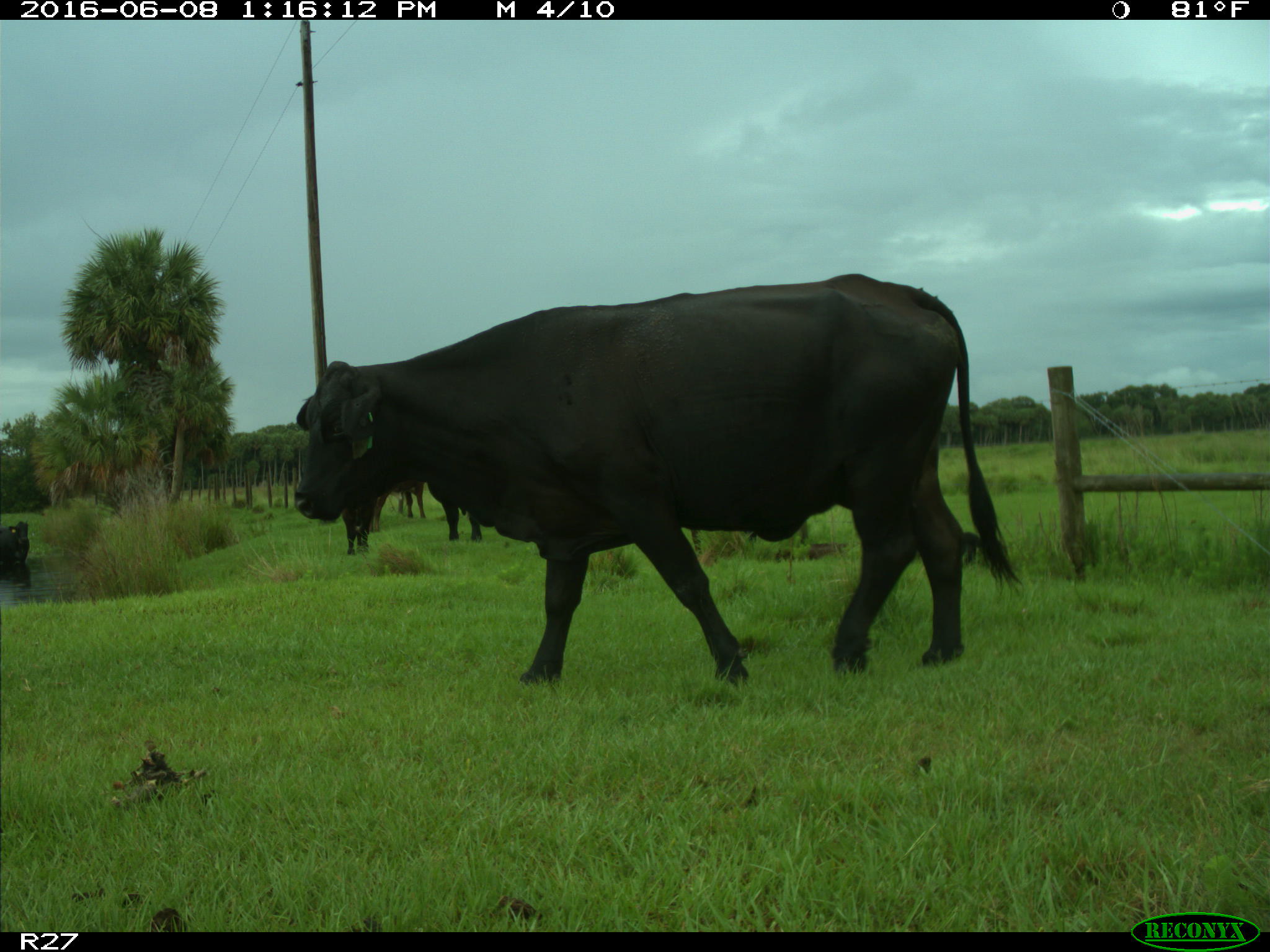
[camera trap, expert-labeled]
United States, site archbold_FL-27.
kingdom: Animalia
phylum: Chordata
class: Mammalia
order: Artiodactyla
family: Bovidae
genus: Bos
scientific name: Bos taurus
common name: domestic cow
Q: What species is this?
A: Bos taurus (domestic cow).